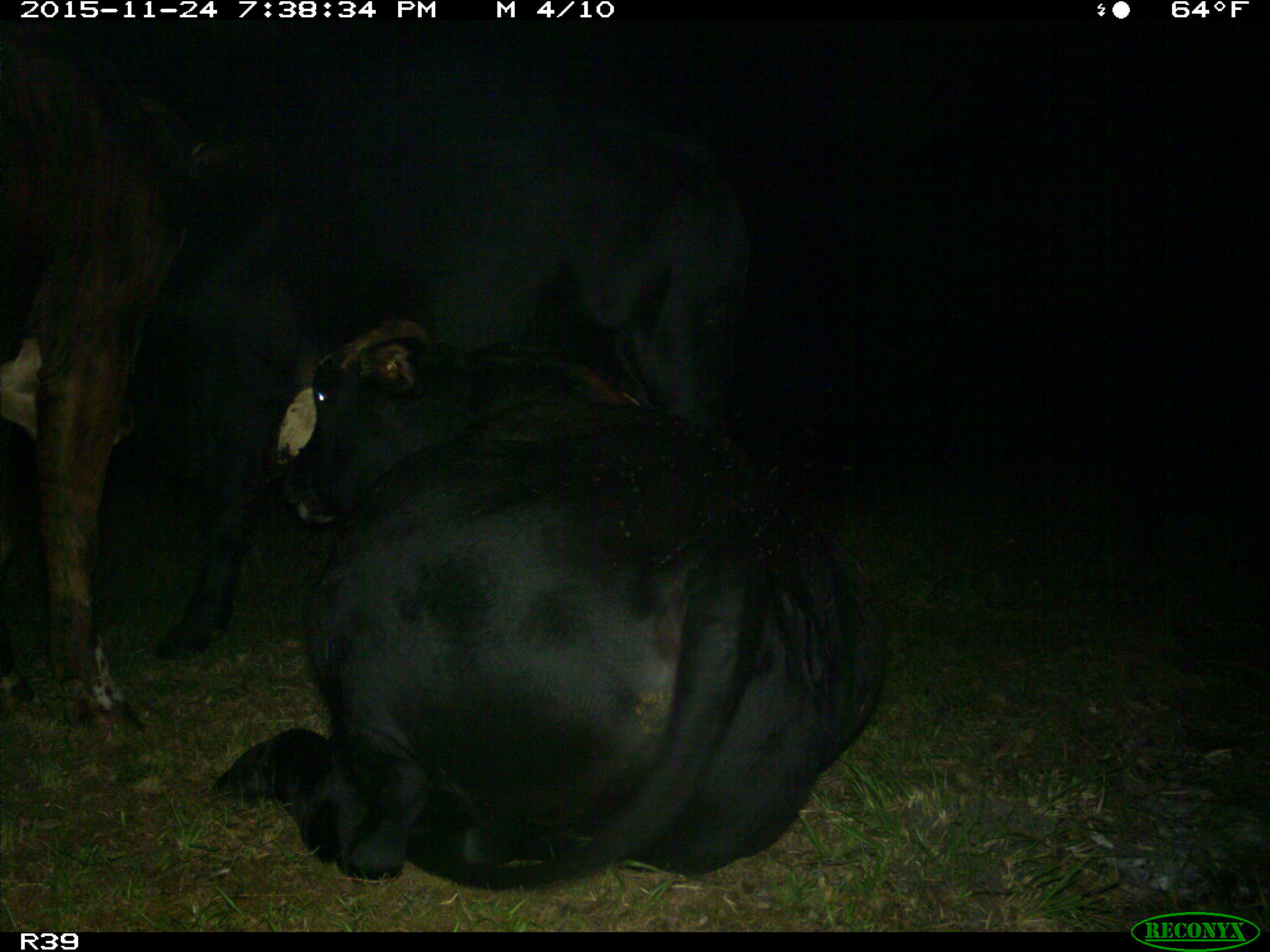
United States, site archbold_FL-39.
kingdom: Animalia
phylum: Chordata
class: Mammalia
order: Artiodactyla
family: Bovidae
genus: Bos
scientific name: Bos taurus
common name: domestic cow